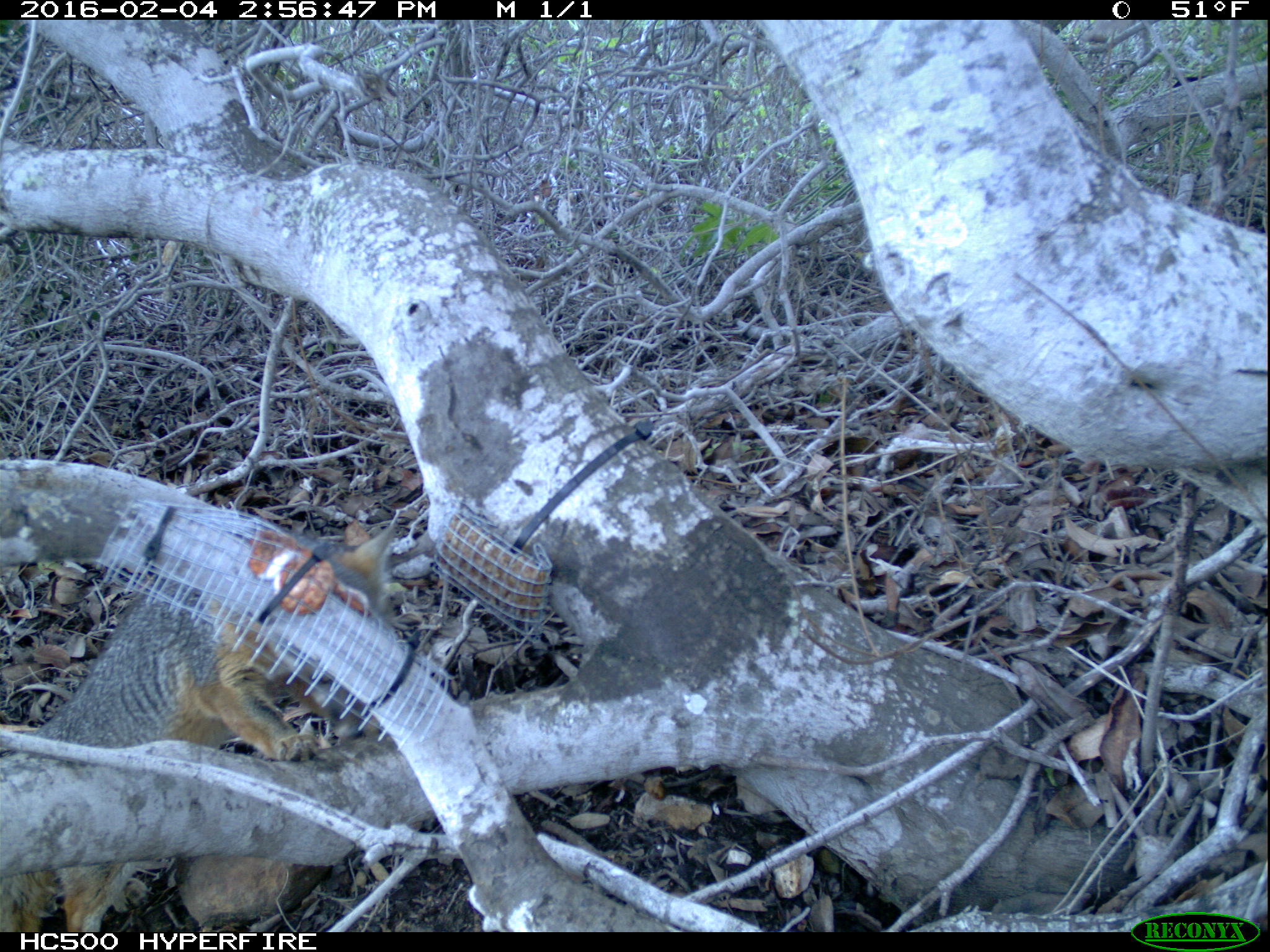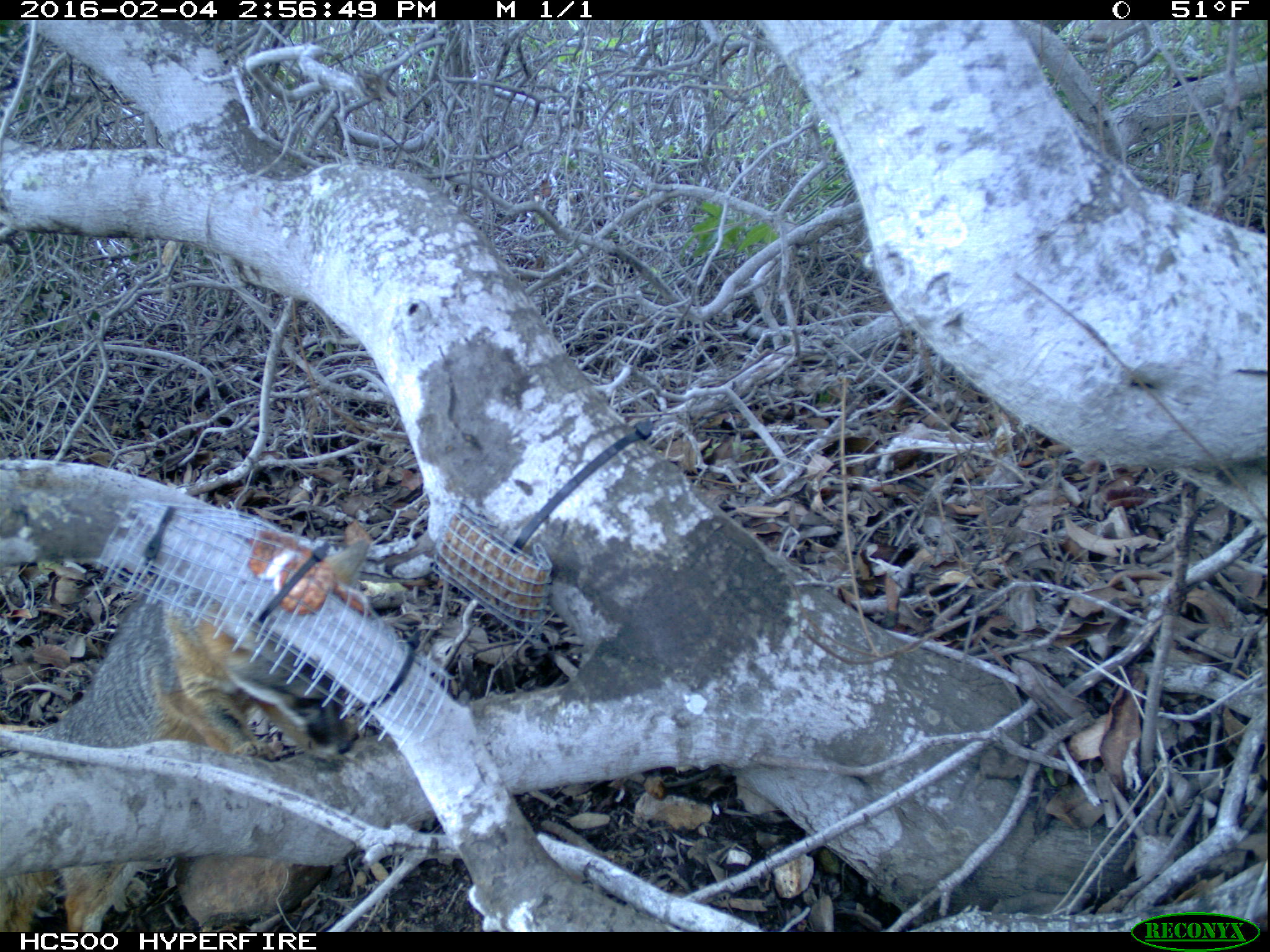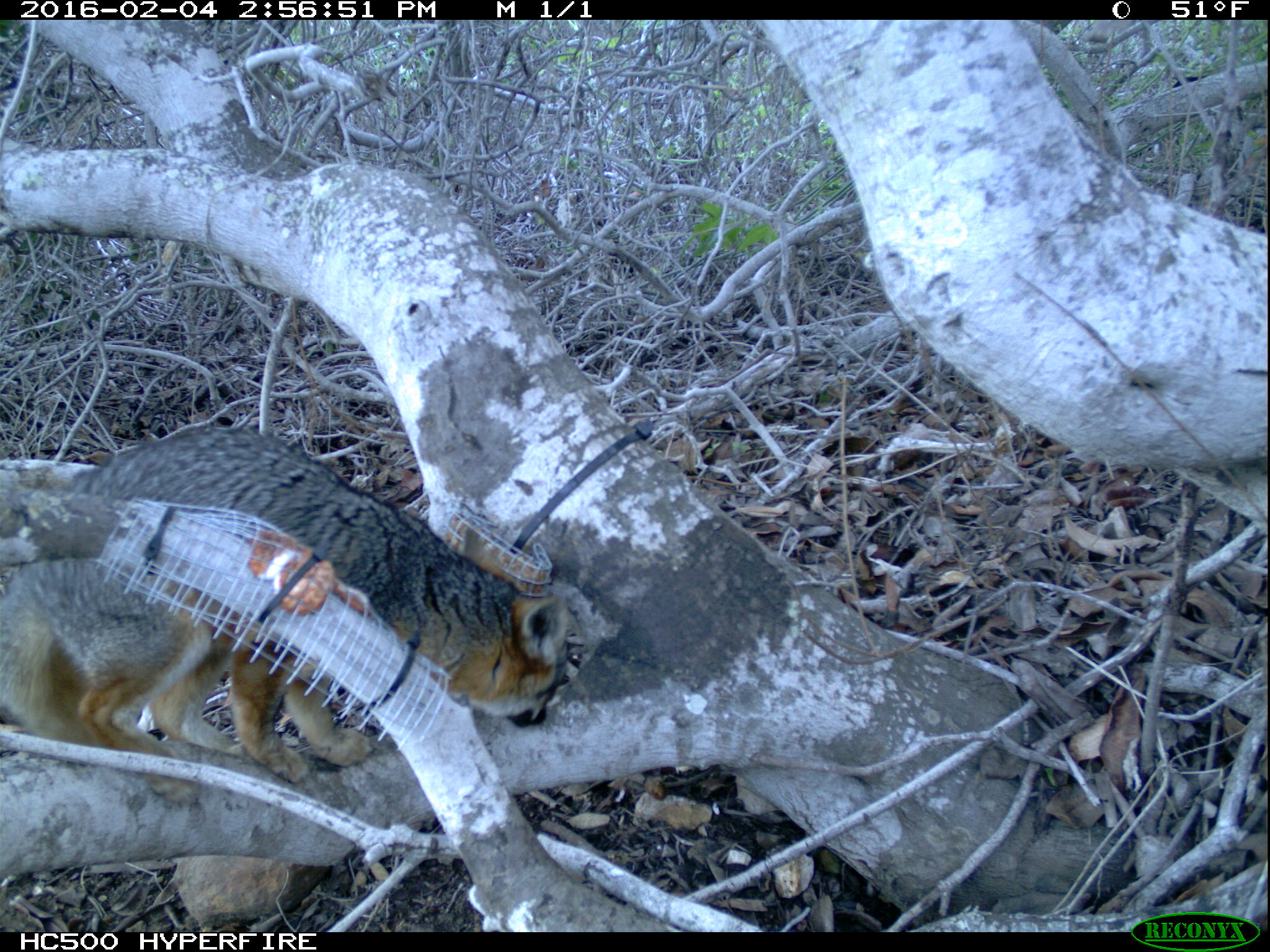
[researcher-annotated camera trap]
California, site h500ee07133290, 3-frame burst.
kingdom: Animalia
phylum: Chordata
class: Mammalia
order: Carnivora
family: Canidae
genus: Urocyon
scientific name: Urocyon littoralis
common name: island fox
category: fox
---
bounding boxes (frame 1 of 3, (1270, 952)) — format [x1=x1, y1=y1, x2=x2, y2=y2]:
fox: [x1=0, y1=524, x2=394, y2=932]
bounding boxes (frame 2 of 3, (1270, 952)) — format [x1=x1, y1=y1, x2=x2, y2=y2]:
fox: [x1=0, y1=539, x2=370, y2=931]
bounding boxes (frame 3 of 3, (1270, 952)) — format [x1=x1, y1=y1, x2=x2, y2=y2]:
fox: [x1=0, y1=428, x2=567, y2=803]